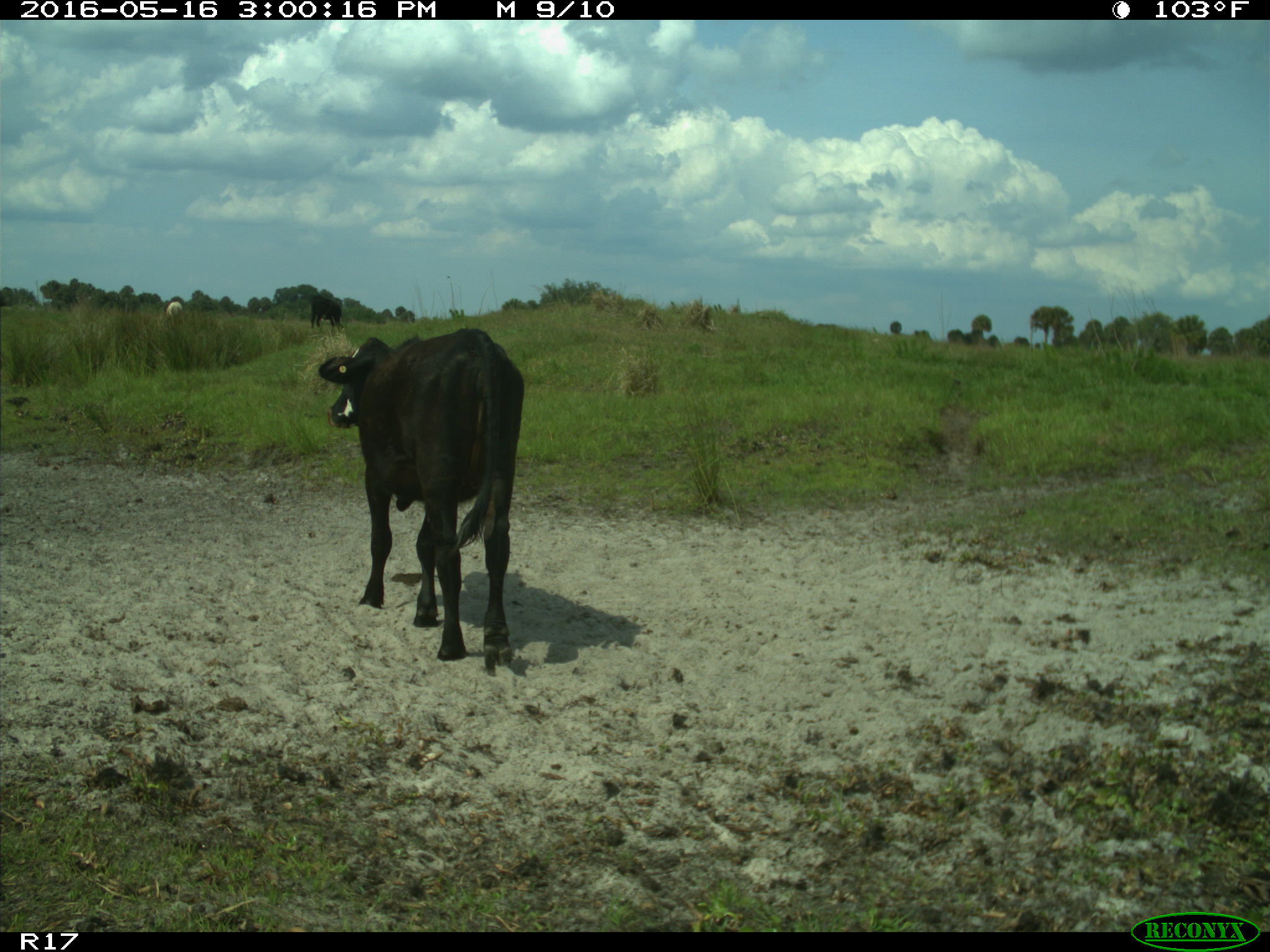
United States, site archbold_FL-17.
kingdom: Animalia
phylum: Chordata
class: Mammalia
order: Artiodactyla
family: Bovidae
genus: Bos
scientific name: Bos taurus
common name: domestic cow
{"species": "Bos taurus (domestic cow)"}